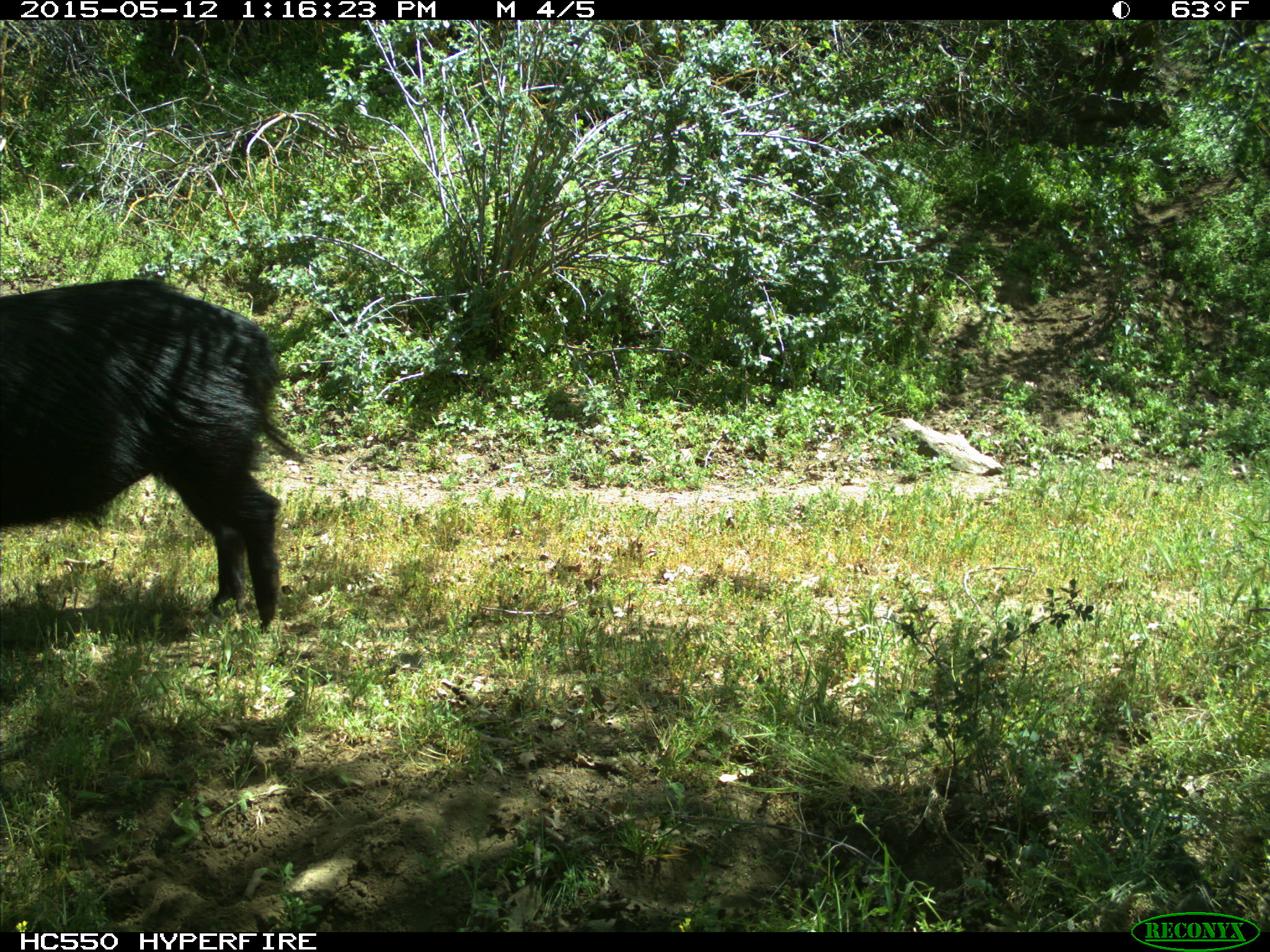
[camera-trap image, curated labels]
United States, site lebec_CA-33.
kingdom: Animalia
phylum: Chordata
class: Mammalia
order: Artiodactyla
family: Suidae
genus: Sus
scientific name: Sus scrofa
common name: wild boar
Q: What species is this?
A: Sus scrofa (wild boar).